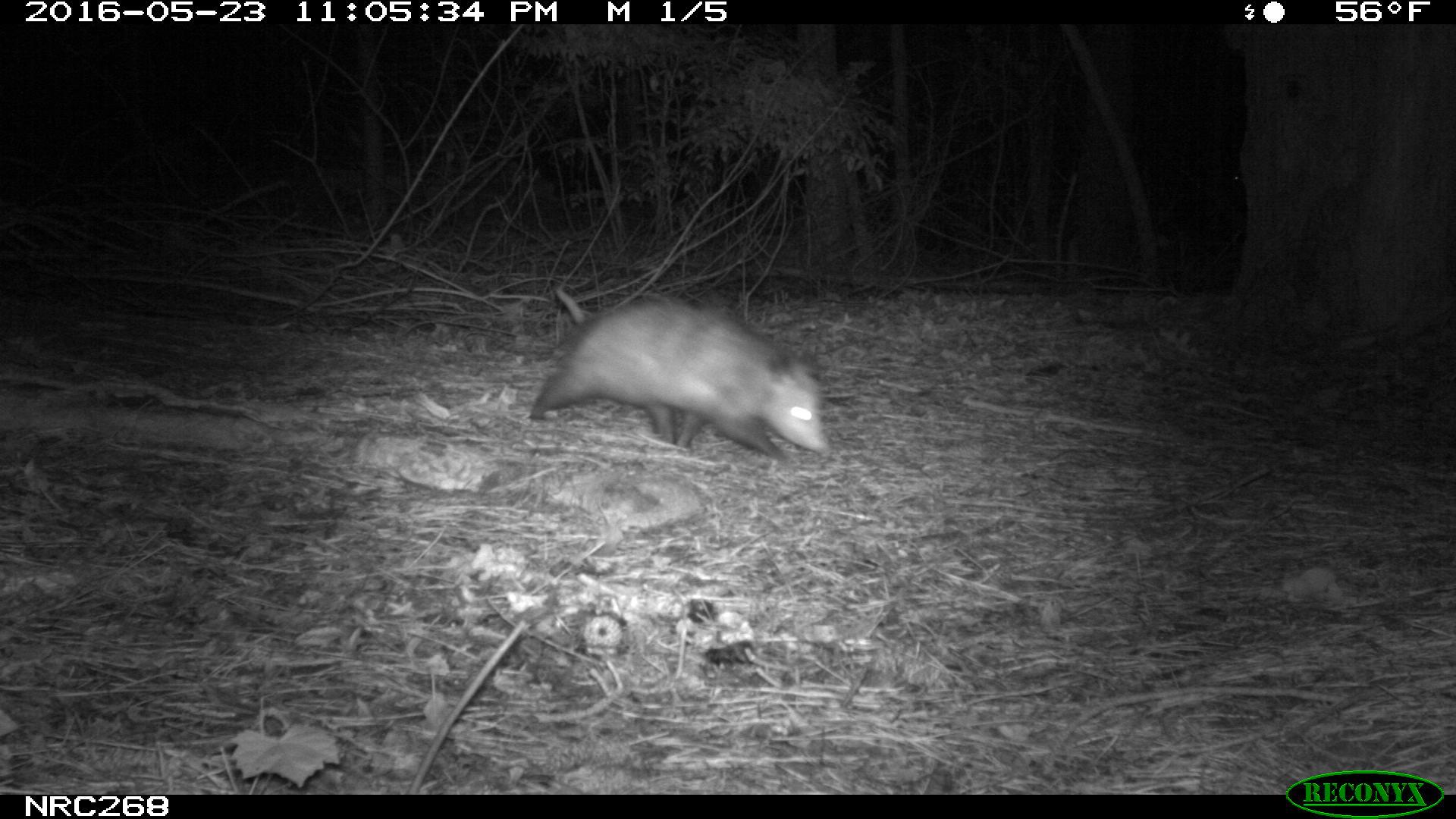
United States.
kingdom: Animalia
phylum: Chordata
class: Mammalia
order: Didelphimorphia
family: Didelphidae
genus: Didelphis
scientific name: Didelphis virginiana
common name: virginia opossum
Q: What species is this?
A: Virginia Opossum (Didelphis virginiana).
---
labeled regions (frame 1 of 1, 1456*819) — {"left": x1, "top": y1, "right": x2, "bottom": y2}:
Virginia Opossum: {"left": 523, "top": 279, "right": 834, "bottom": 468}